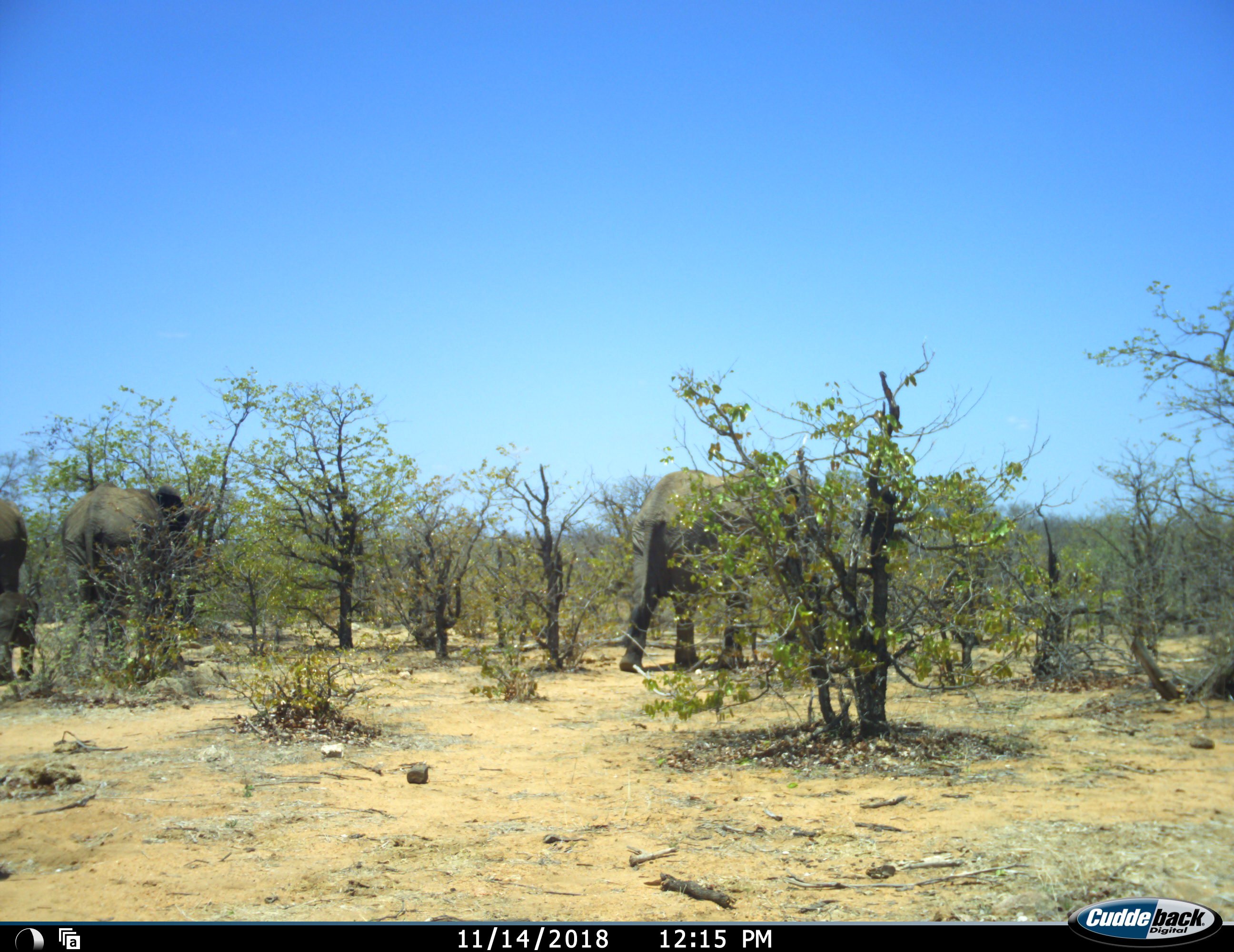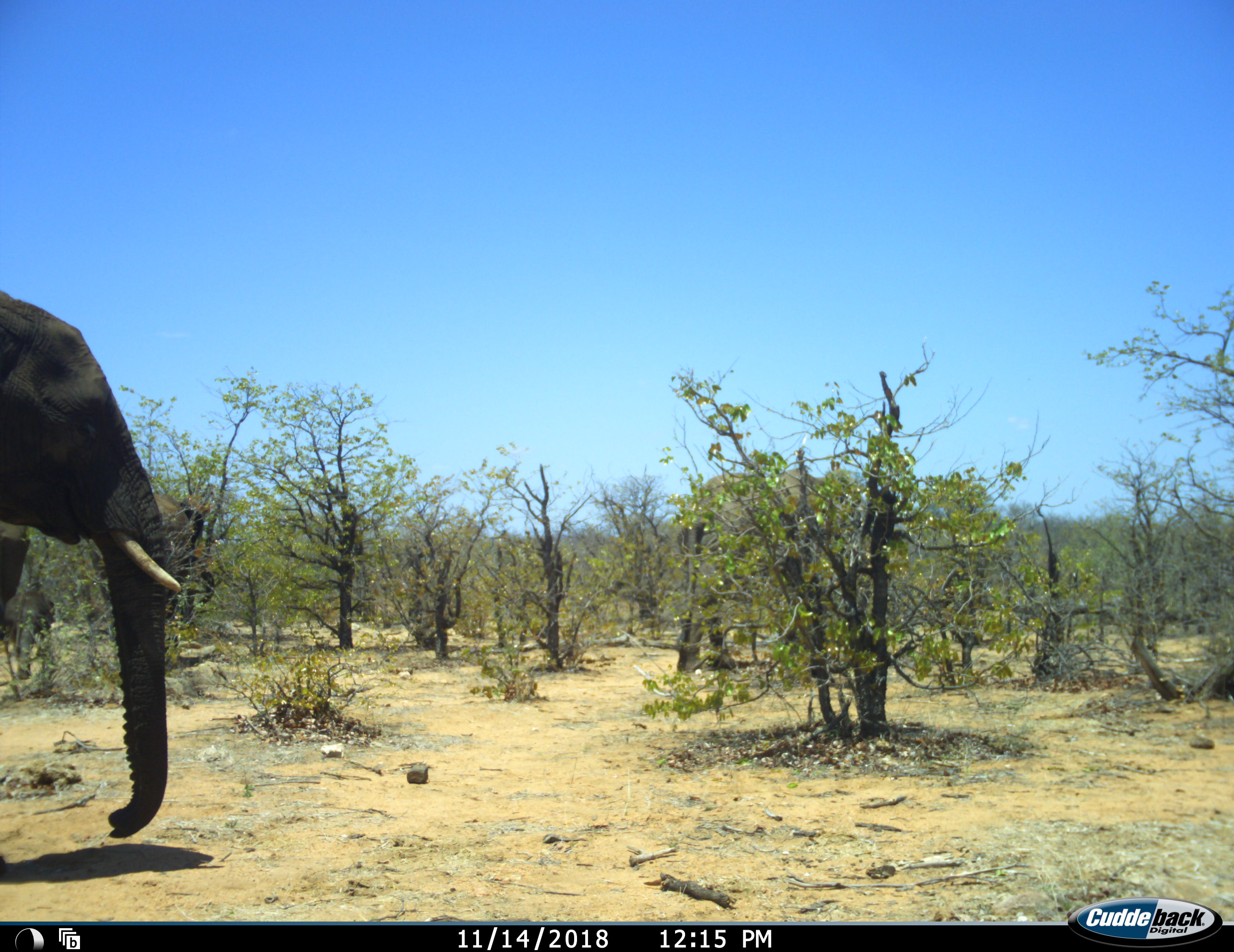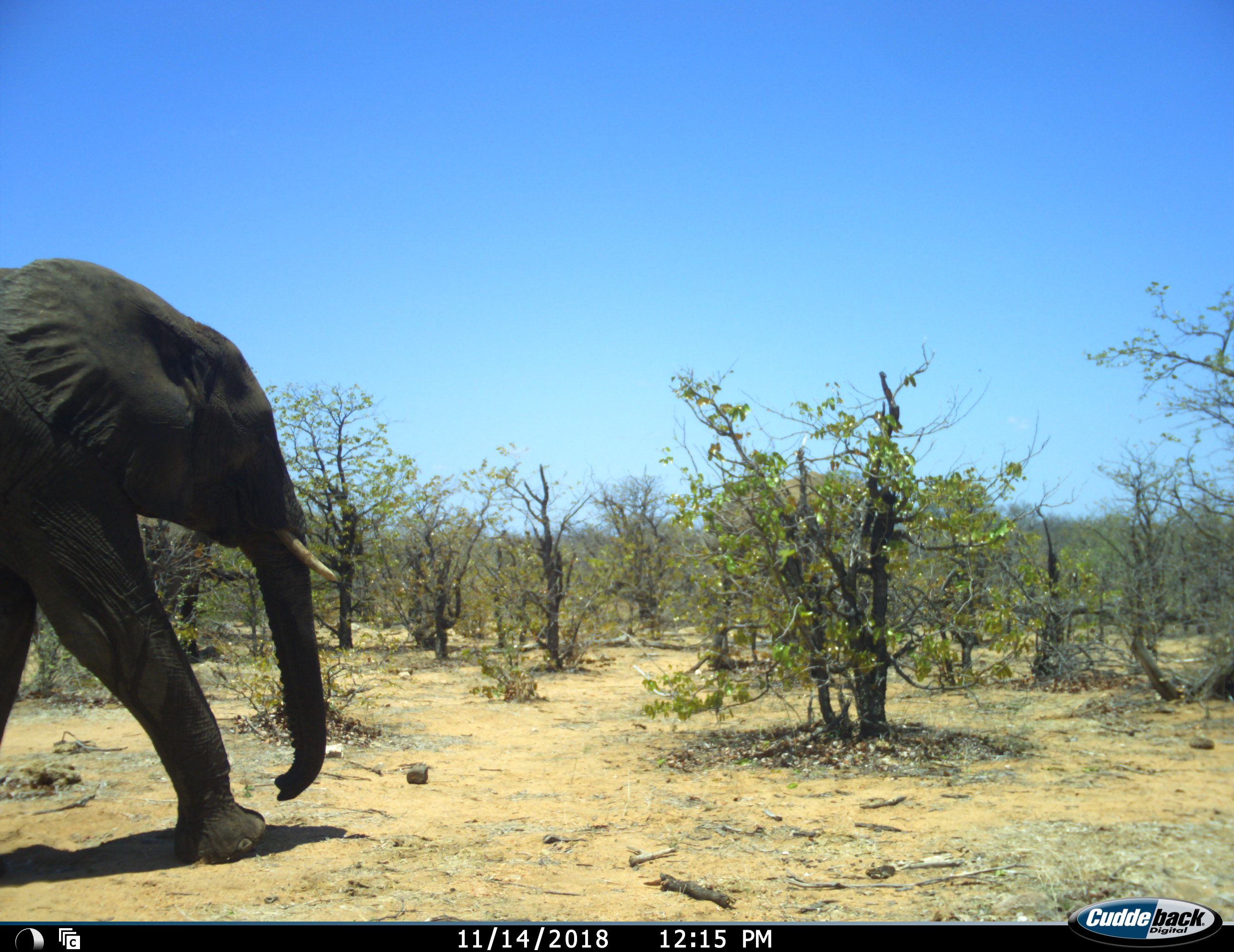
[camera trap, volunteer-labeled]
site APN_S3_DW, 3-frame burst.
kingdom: Animalia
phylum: Chordata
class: Mammalia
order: Proboscidea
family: Elephantidae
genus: Loxodonta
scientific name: Loxodonta africana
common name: african bush elephant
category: elephant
Elephant (african bush elephant) (Loxodonta africana), count 5. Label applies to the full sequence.